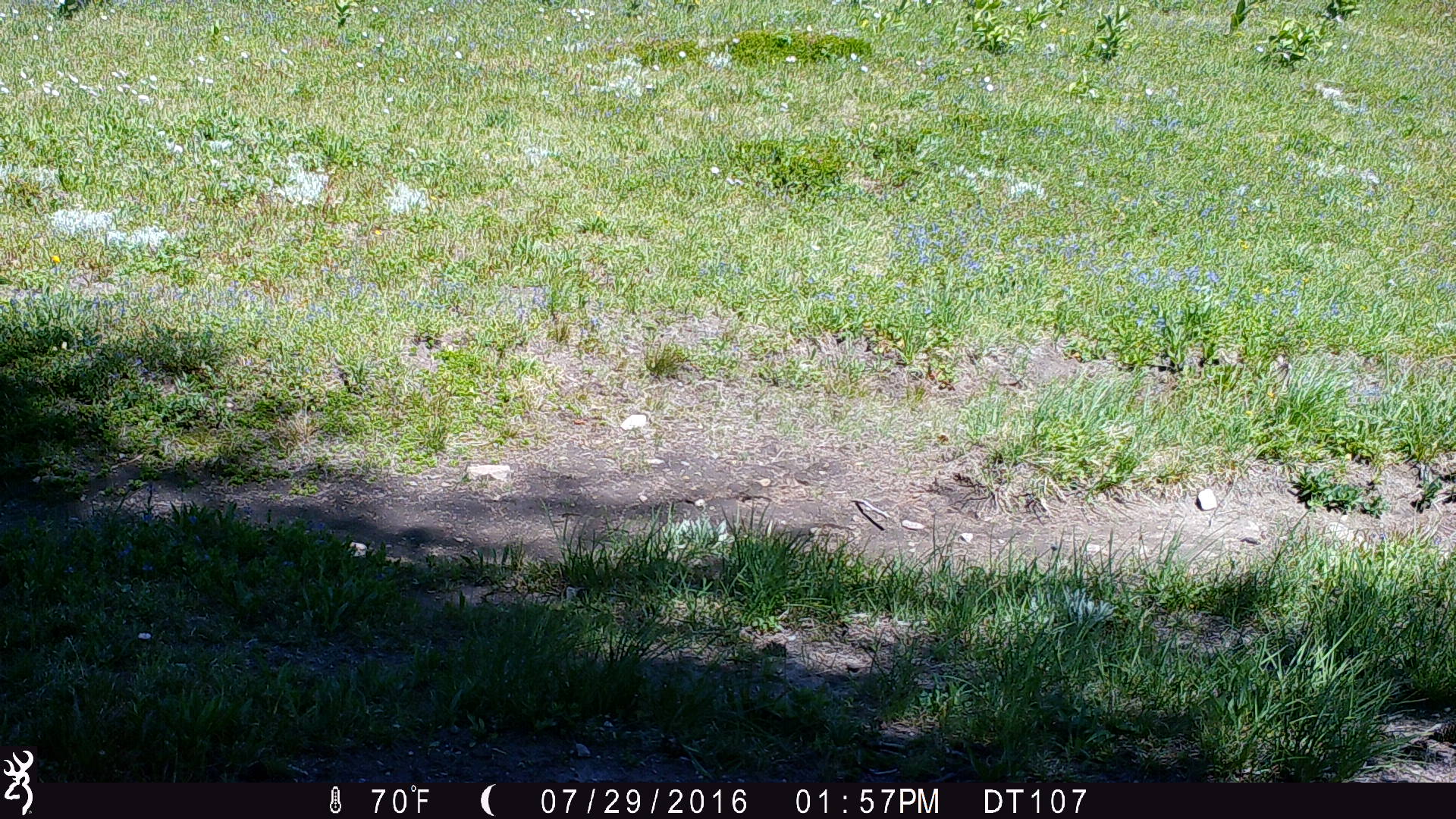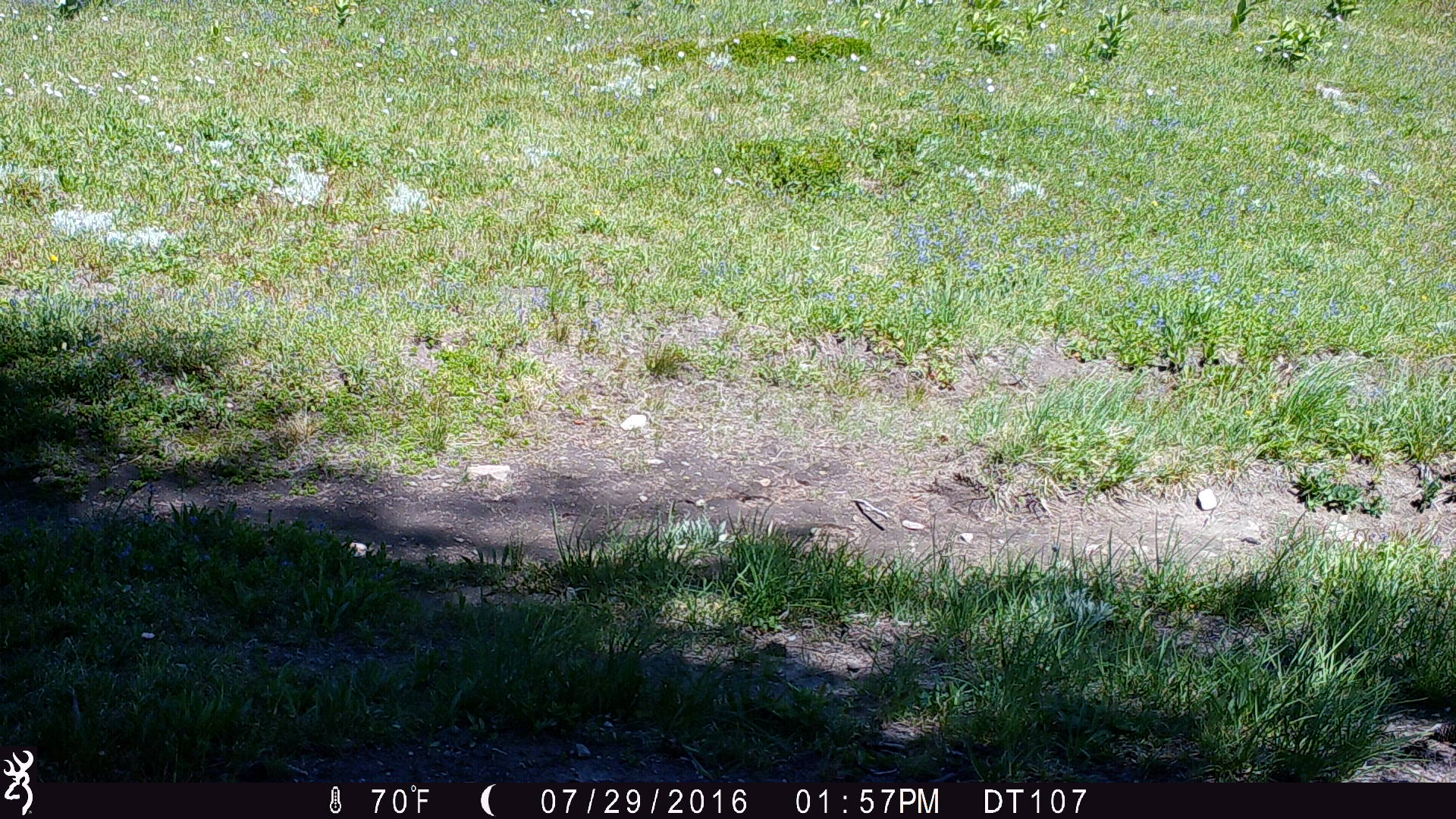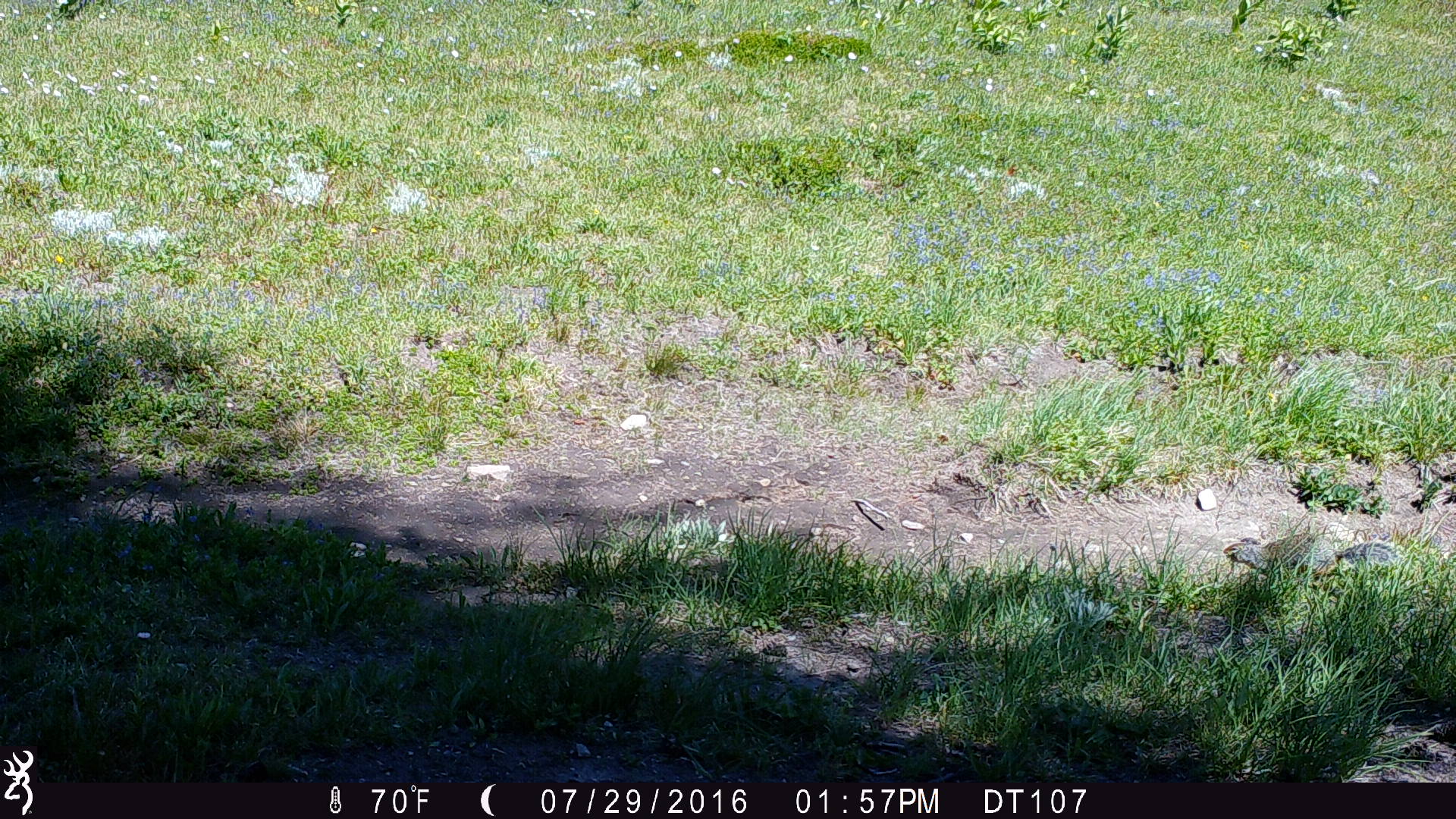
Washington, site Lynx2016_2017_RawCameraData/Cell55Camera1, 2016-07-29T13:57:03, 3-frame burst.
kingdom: Animalia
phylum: Chordata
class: Mammalia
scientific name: Mammalia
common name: small mammal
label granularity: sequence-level